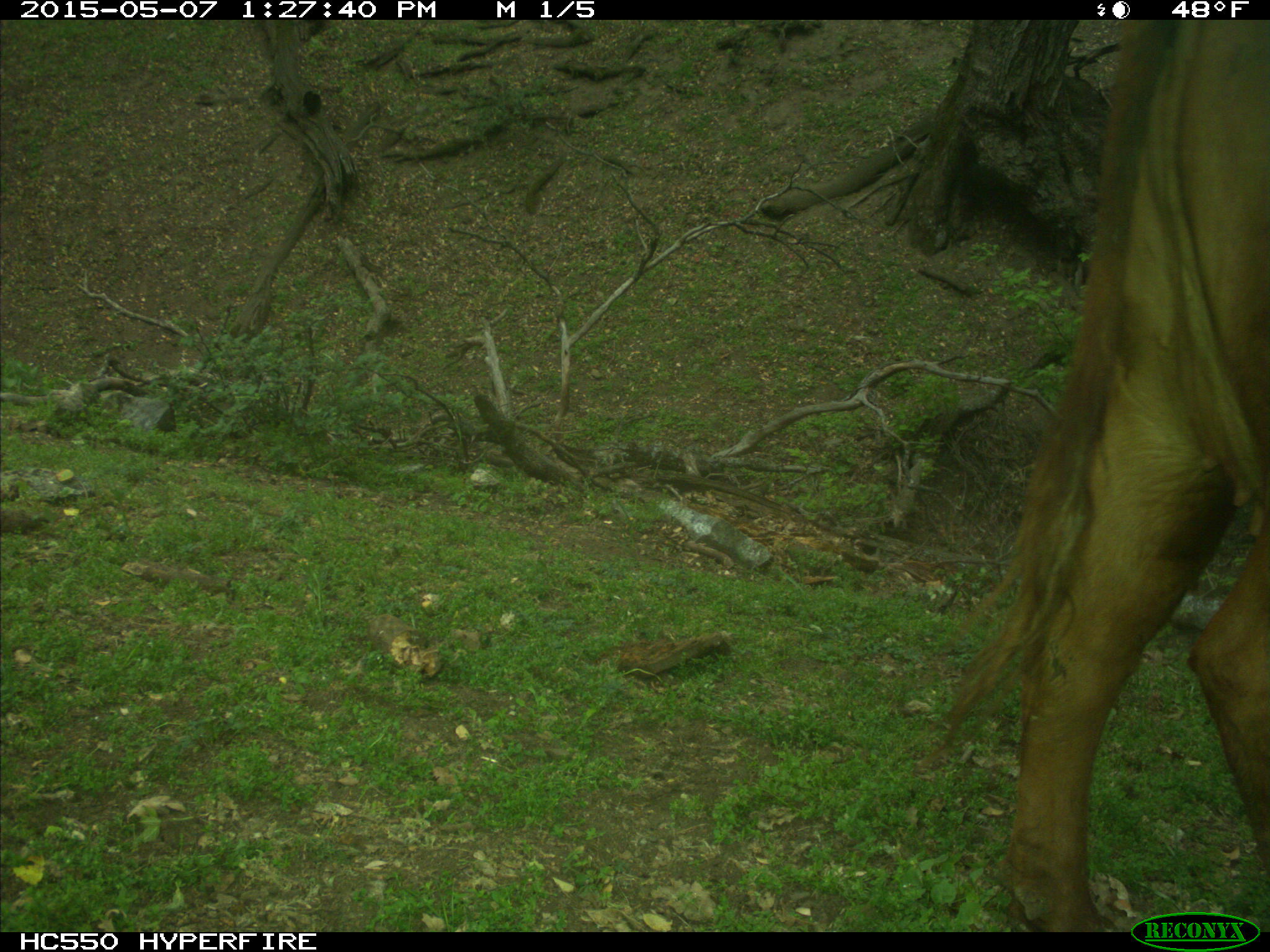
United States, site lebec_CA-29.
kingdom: Animalia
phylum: Chordata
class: Mammalia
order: Artiodactyla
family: Bovidae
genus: Bos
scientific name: Bos taurus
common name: domestic cow